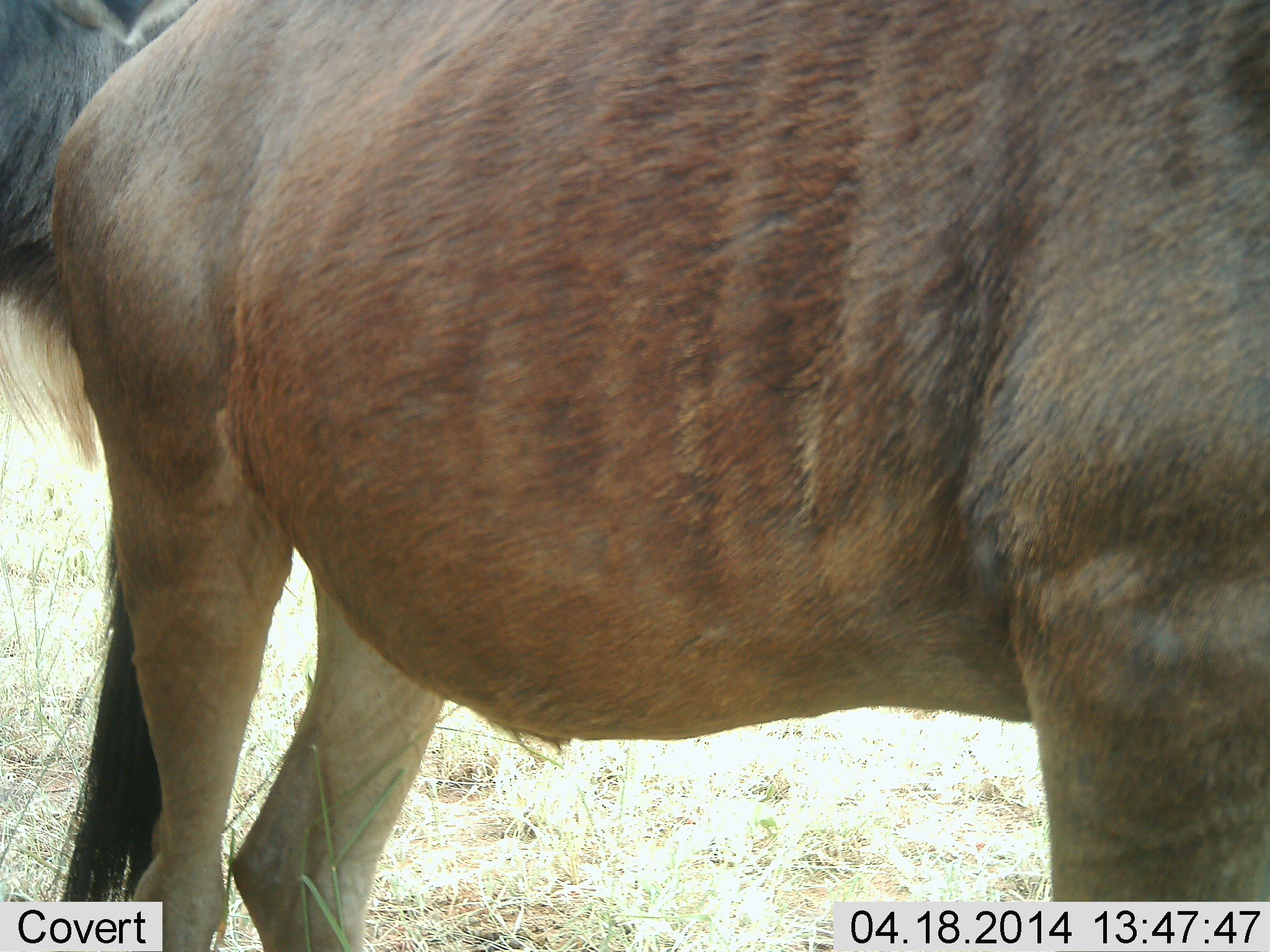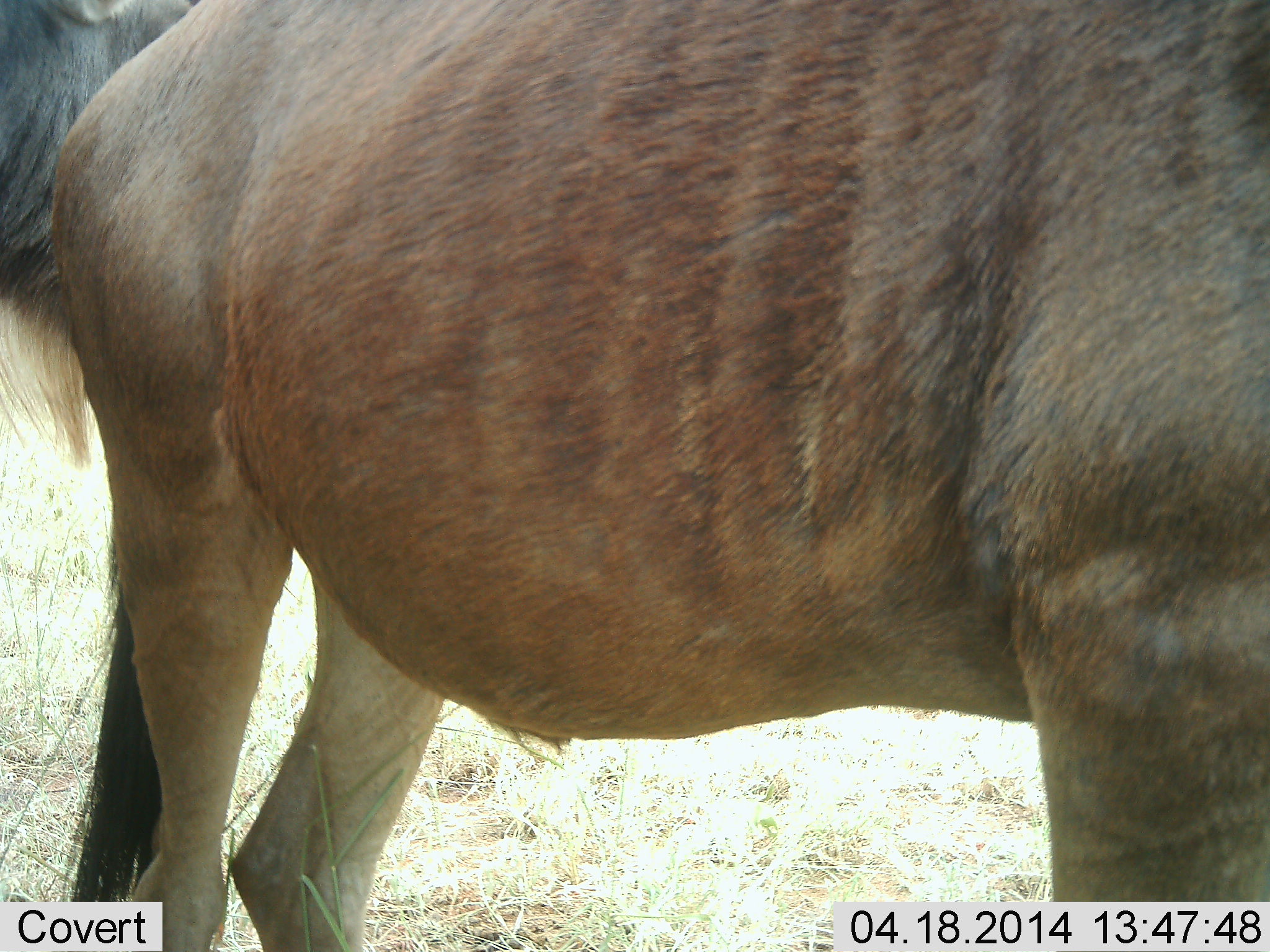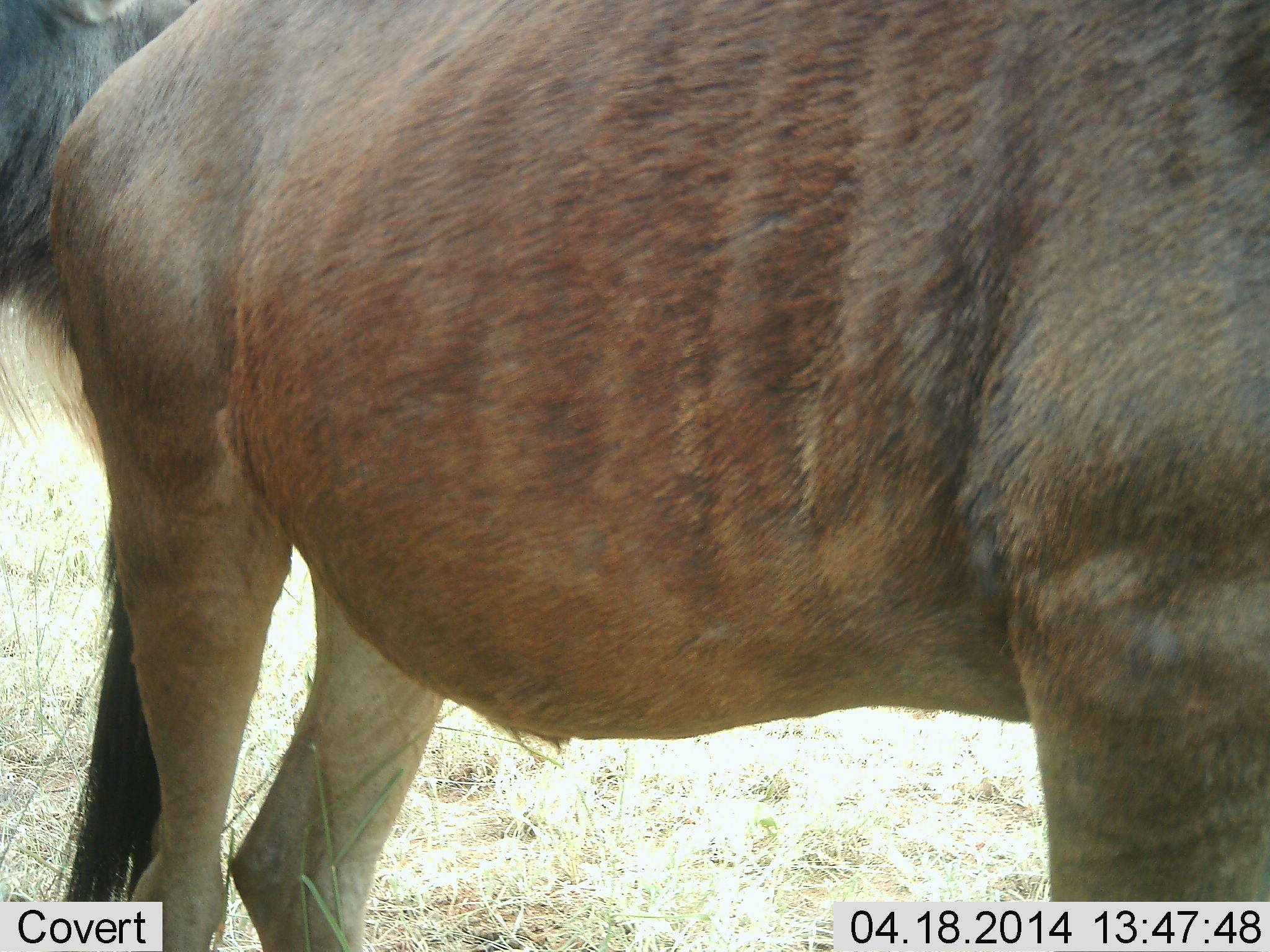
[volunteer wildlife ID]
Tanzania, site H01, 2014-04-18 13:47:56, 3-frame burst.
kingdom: Animalia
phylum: Chordata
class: Mammalia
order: Artiodactyla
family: Bovidae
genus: Connochaetes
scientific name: Connochaetes taurinus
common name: blue wildebeest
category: wildebeest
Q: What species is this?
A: Wildebeest (blue wildebeest) (Connochaetes taurinus).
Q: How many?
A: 2.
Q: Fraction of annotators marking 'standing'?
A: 90%.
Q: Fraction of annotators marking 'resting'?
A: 0%.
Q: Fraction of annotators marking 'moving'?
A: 0%.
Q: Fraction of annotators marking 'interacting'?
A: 10%.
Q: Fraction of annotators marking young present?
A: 20%.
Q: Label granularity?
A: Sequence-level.